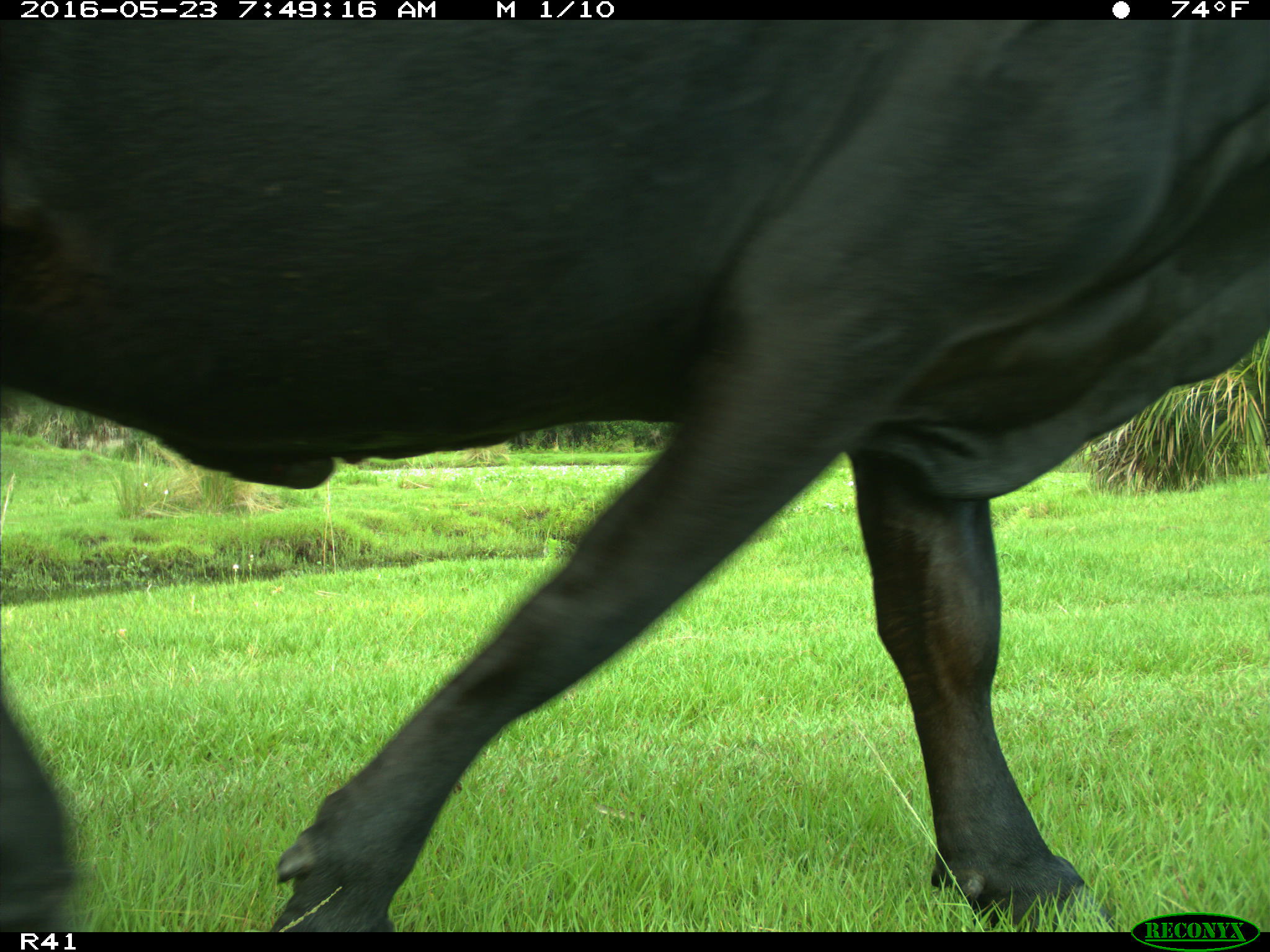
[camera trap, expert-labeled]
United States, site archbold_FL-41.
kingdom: Animalia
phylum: Chordata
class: Mammalia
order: Artiodactyla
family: Bovidae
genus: Bos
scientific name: Bos taurus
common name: domestic cow